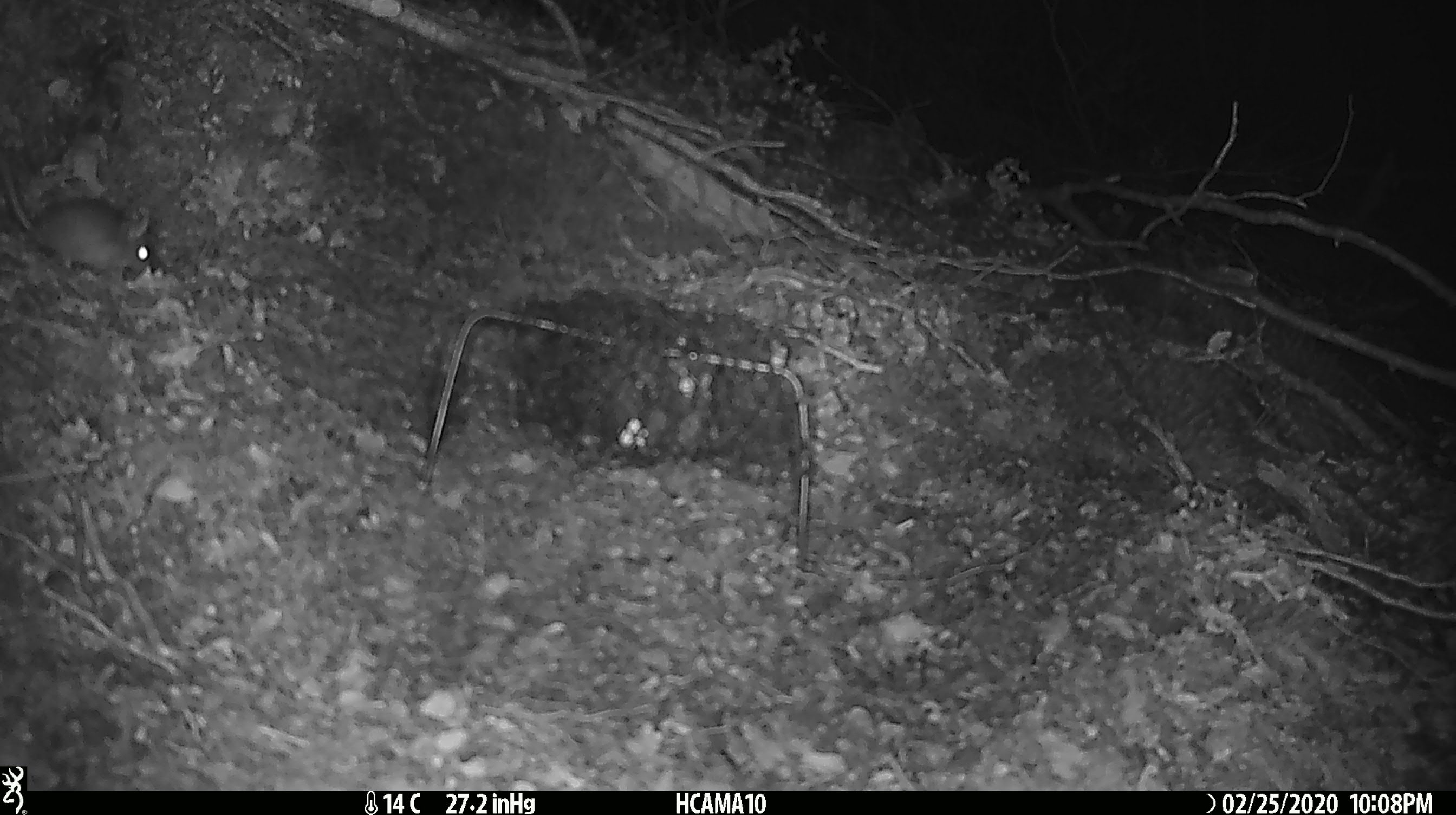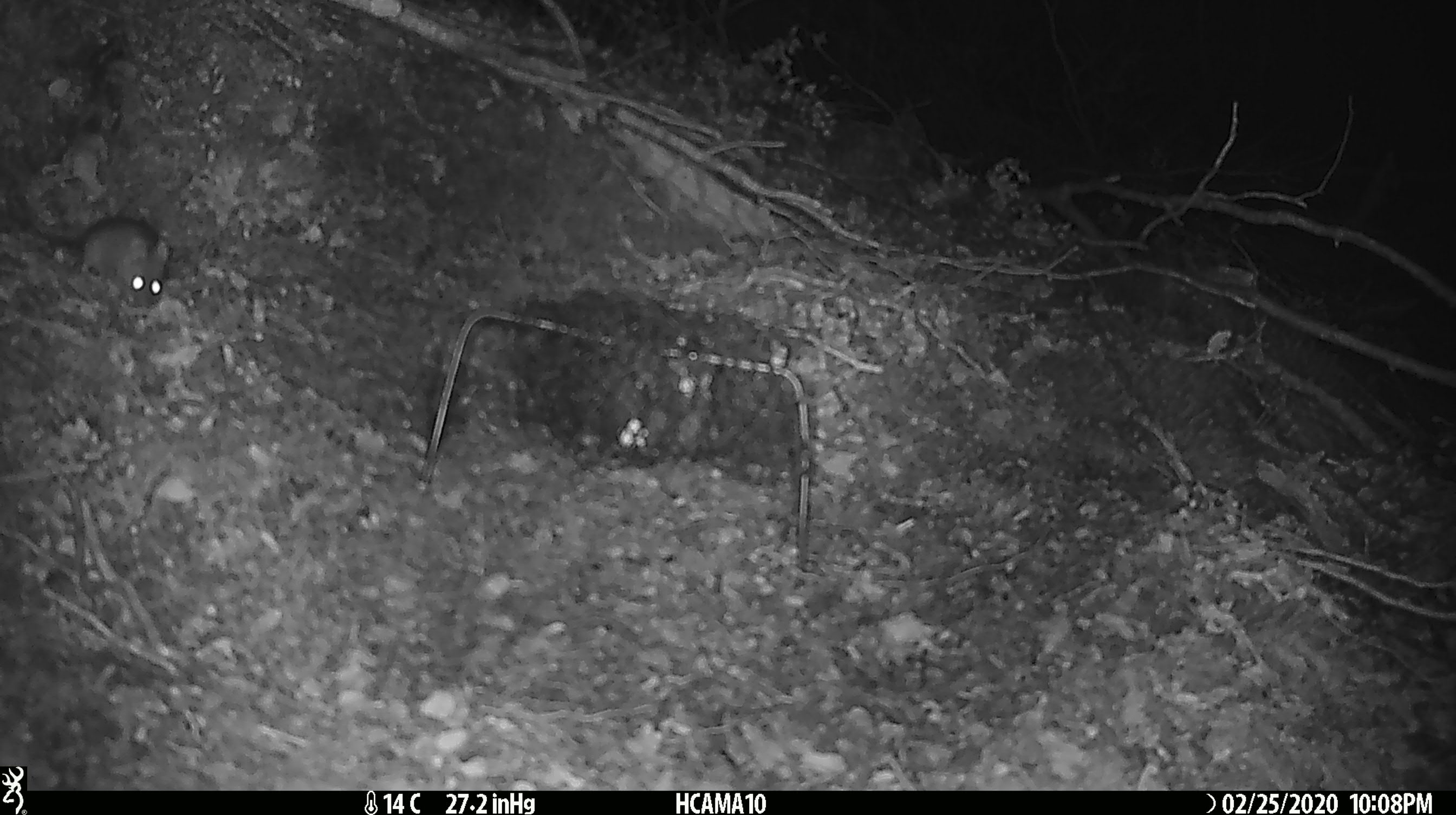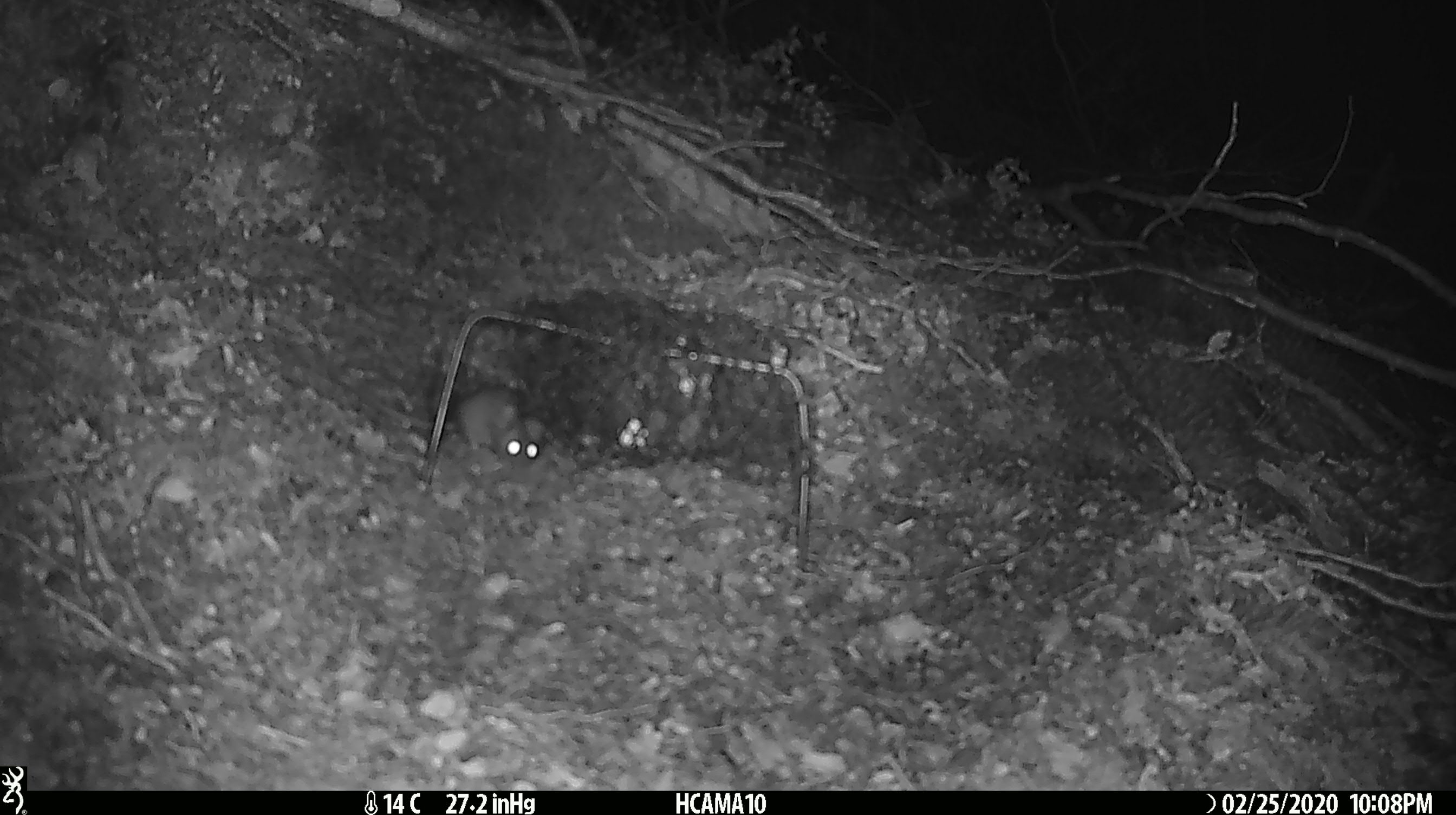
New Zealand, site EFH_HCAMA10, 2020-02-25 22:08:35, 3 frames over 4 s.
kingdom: Animalia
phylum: Chordata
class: Mammalia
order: Rodentia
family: Muridae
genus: Mus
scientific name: Mus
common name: mouse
Mouse (Mus).